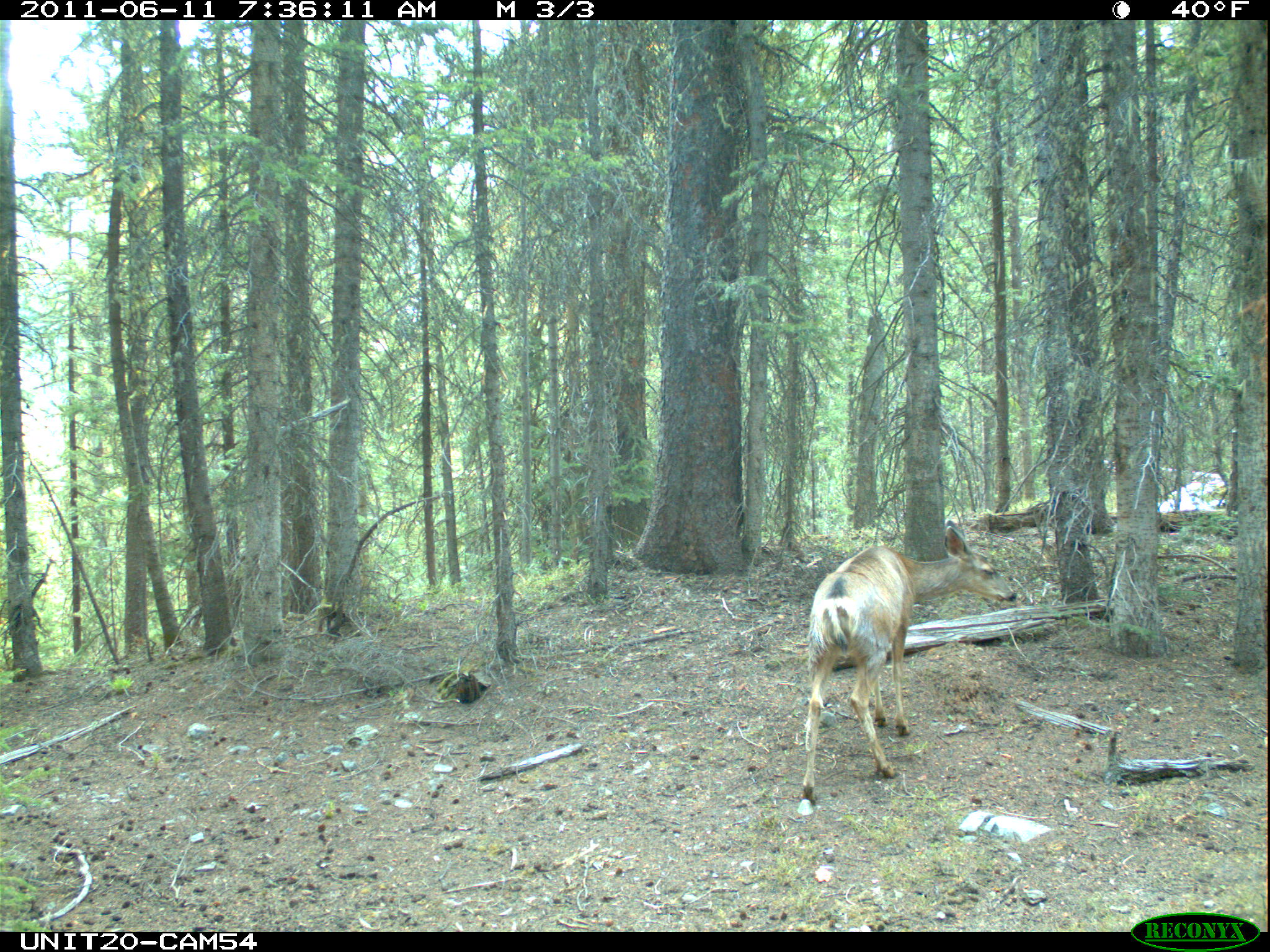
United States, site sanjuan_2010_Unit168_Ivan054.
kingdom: Animalia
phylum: Chordata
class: Mammalia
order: Artiodactyla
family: Cervidae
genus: Odocoileus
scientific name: Odocoileus hemionus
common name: mule deer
Odocoileus hemionus (mule deer).